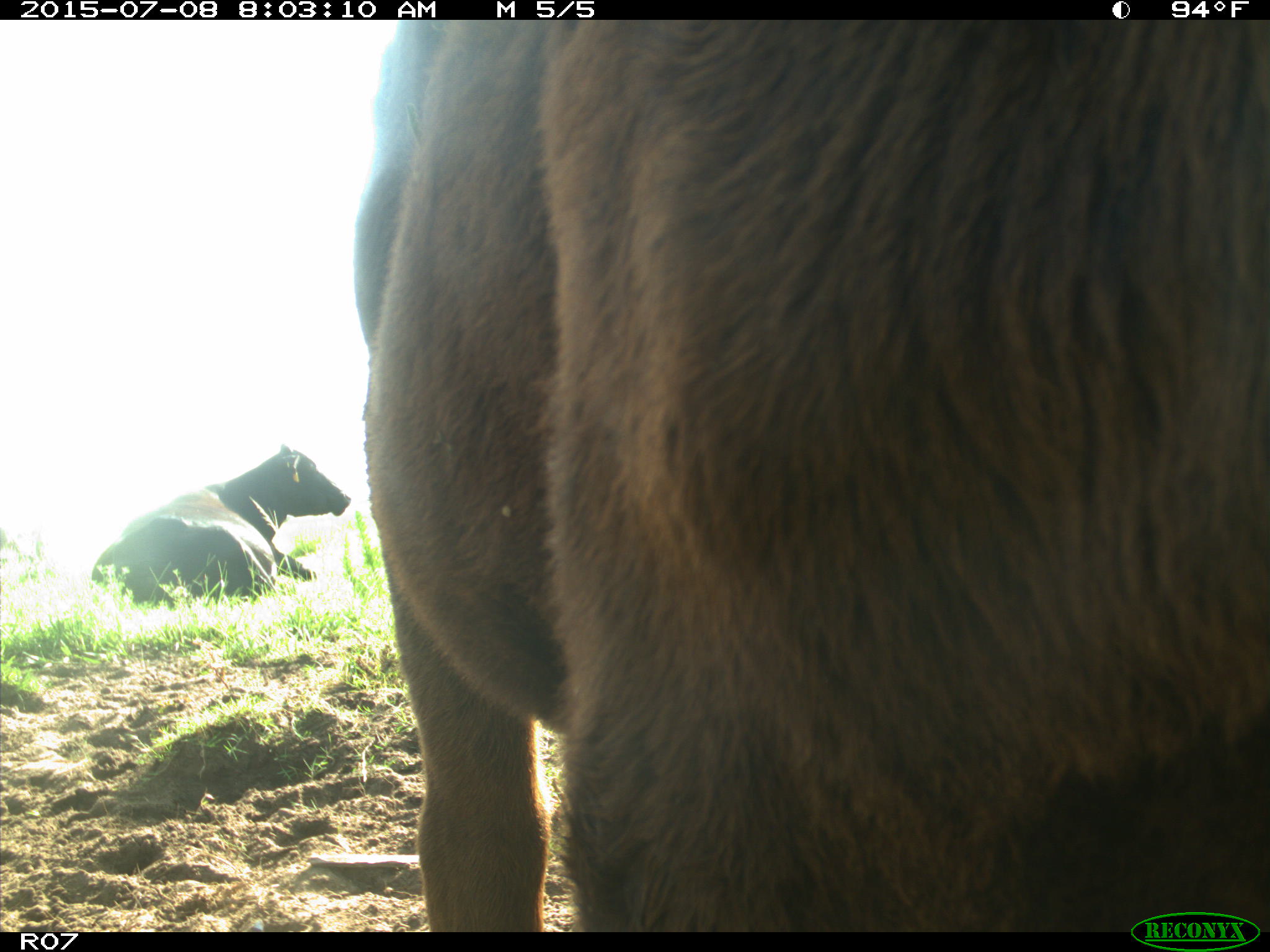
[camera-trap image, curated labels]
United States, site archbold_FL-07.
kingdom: Animalia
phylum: Chordata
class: Mammalia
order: Artiodactyla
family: Bovidae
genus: Bos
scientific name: Bos taurus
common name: domestic cow